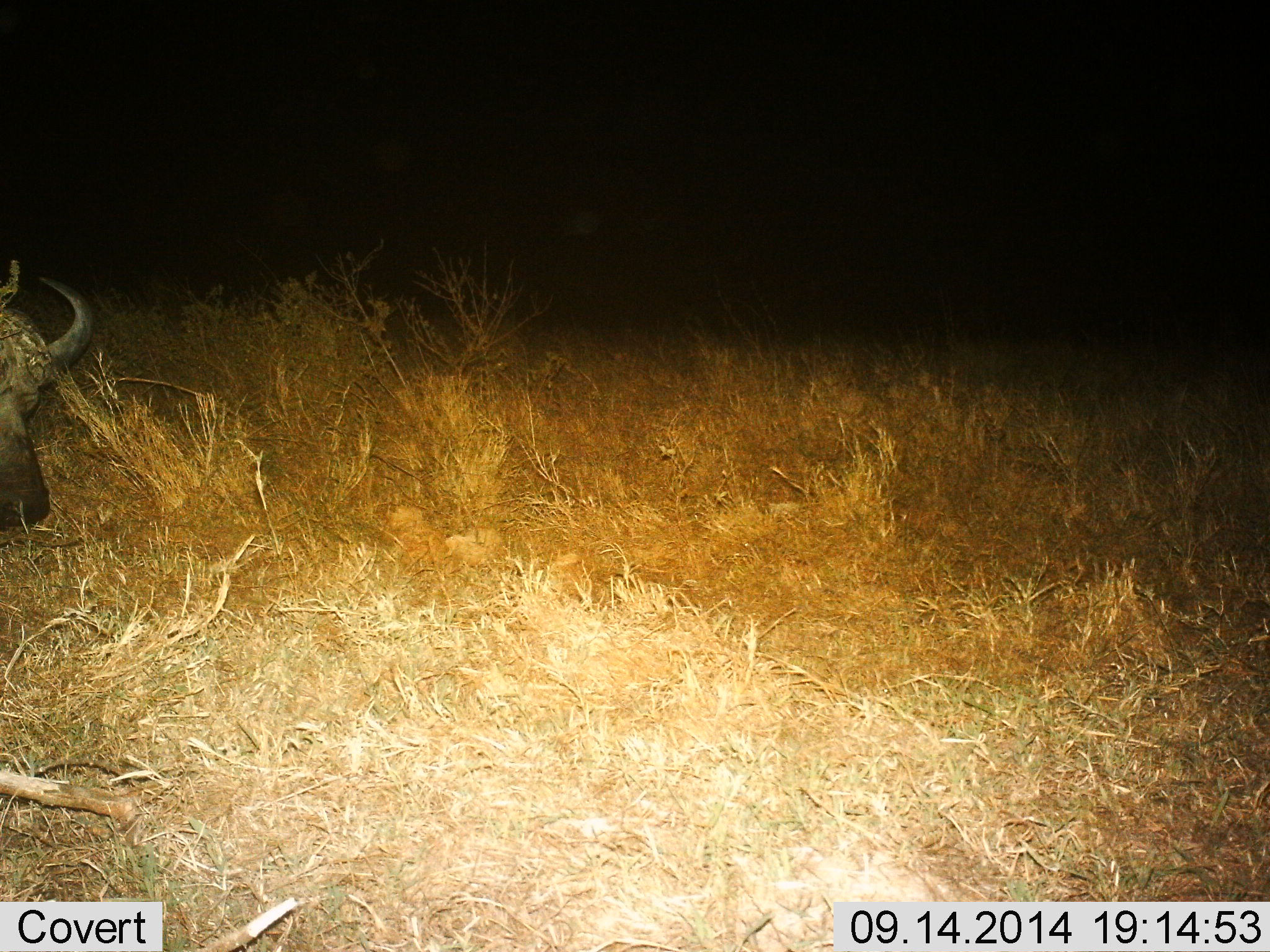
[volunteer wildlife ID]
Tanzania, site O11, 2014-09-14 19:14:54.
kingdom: Animalia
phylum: Chordata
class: Mammalia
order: Artiodactyla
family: Bovidae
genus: Syncerus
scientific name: Syncerus caffer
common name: cape buffalo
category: buffalo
Buffalo (cape buffalo) (Syncerus caffer), count 1. Behavior (volunteer vote fractions): standing 50%, resting 0%, moving 0%, interacting 0%. Young present (vote fraction): 0%. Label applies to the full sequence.